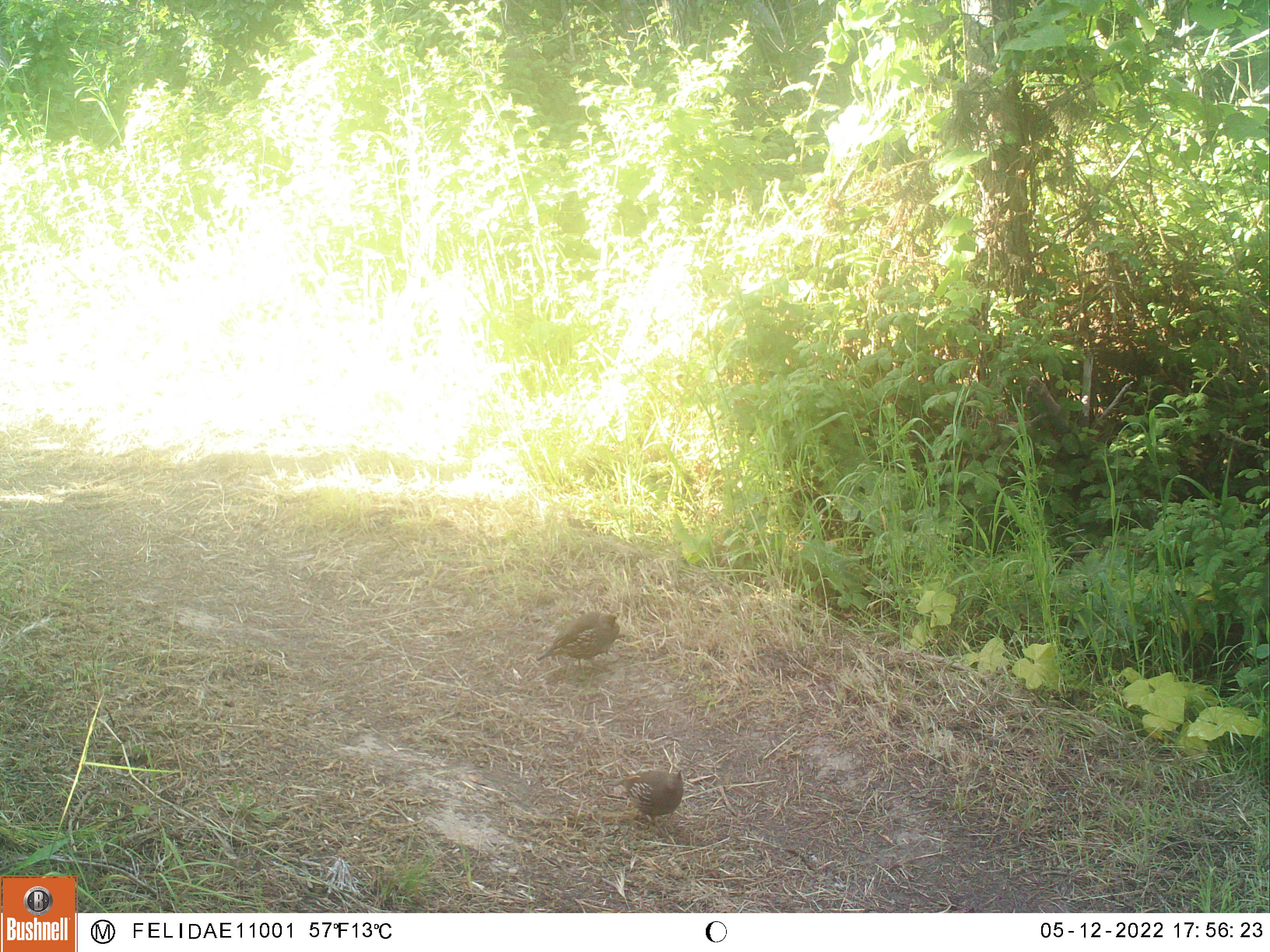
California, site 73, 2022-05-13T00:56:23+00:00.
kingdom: Animalia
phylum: Chordata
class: Aves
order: Galliformes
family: Odontophoridae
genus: Callipepla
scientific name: Callipepla californica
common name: california quail